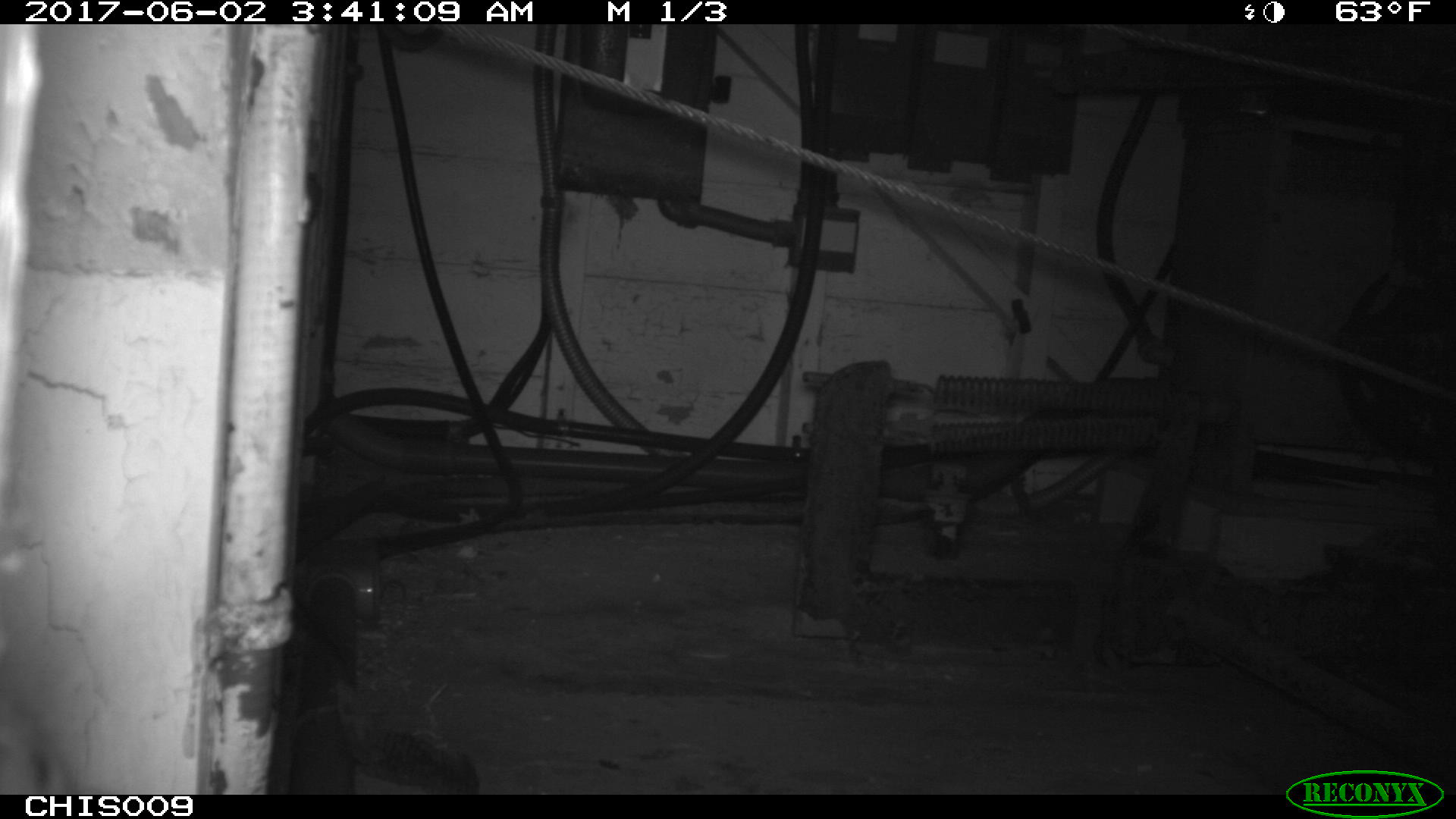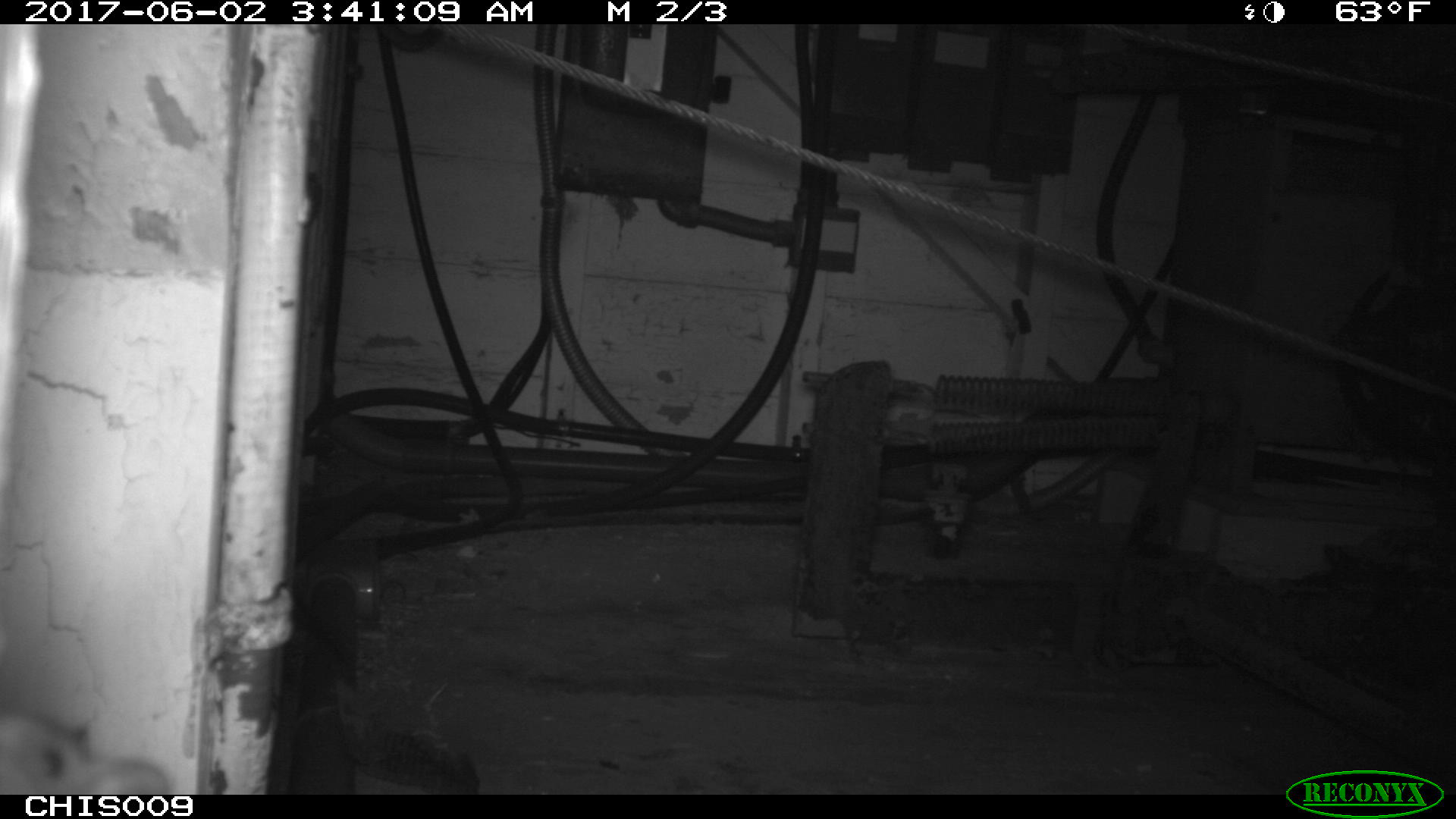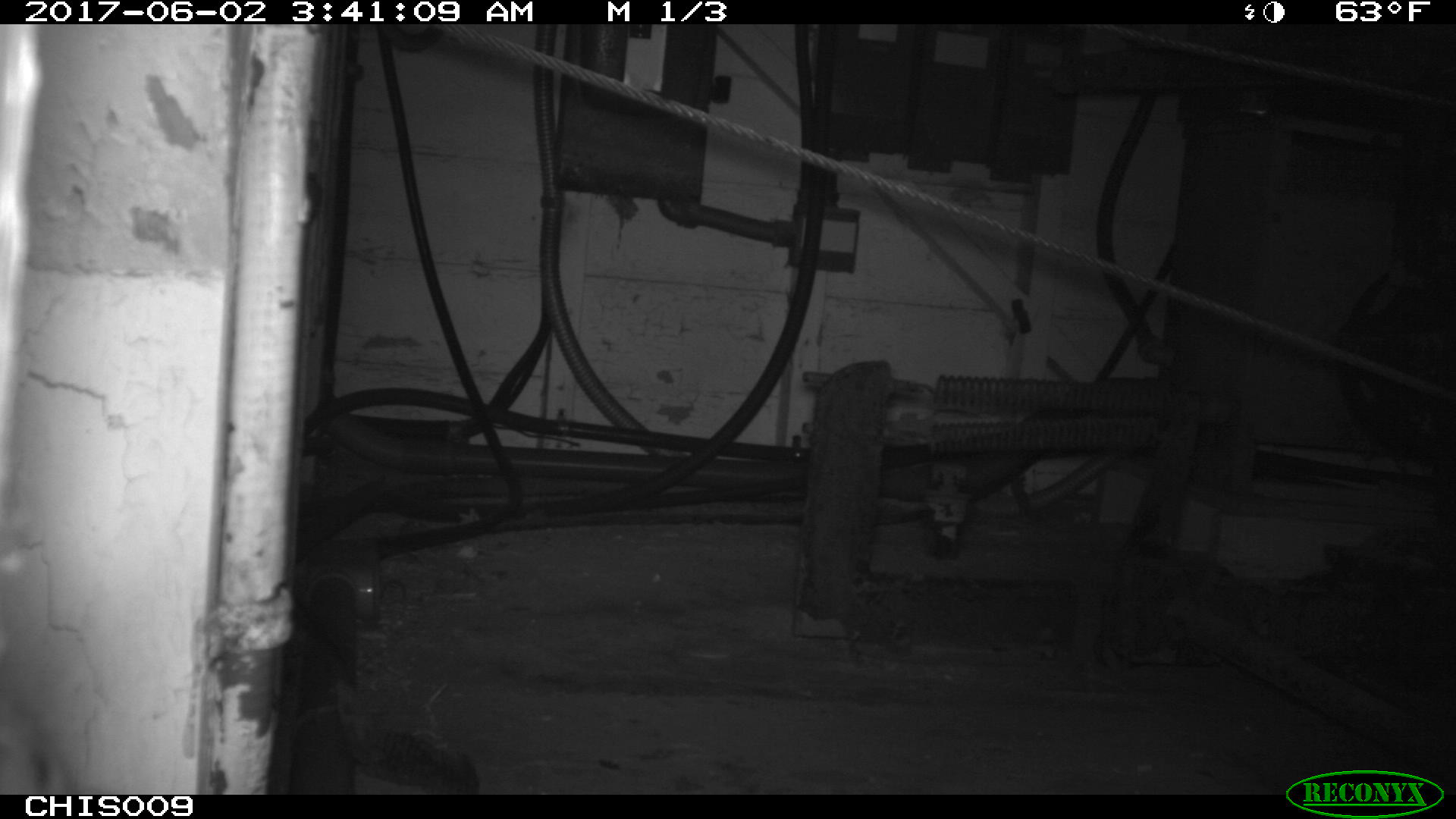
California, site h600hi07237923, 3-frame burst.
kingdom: Animalia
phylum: Chordata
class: Mammalia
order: Rodentia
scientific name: Rodentia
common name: rodent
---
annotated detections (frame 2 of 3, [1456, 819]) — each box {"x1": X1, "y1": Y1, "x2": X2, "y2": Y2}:
rodent: {"x1": 0, "y1": 711, "x2": 169, "y2": 792}